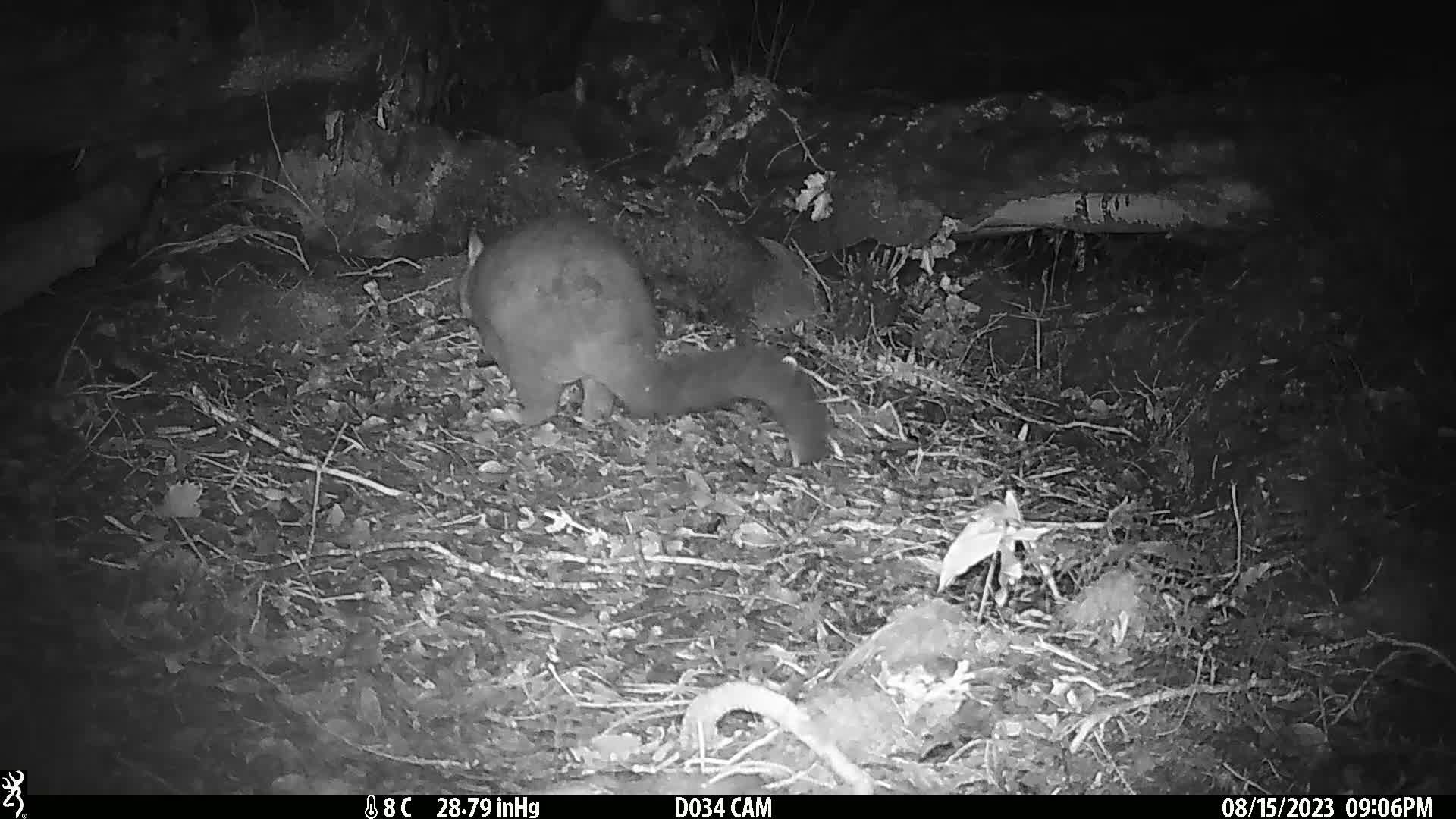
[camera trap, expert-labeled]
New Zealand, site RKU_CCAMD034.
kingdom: Animalia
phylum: Chordata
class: Mammalia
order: Diprotodontia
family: Phalangeridae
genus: Trichosurus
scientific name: Trichosurus vulpecula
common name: common brushtail possum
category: possum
Possum (common brushtail possum) (Trichosurus vulpecula).